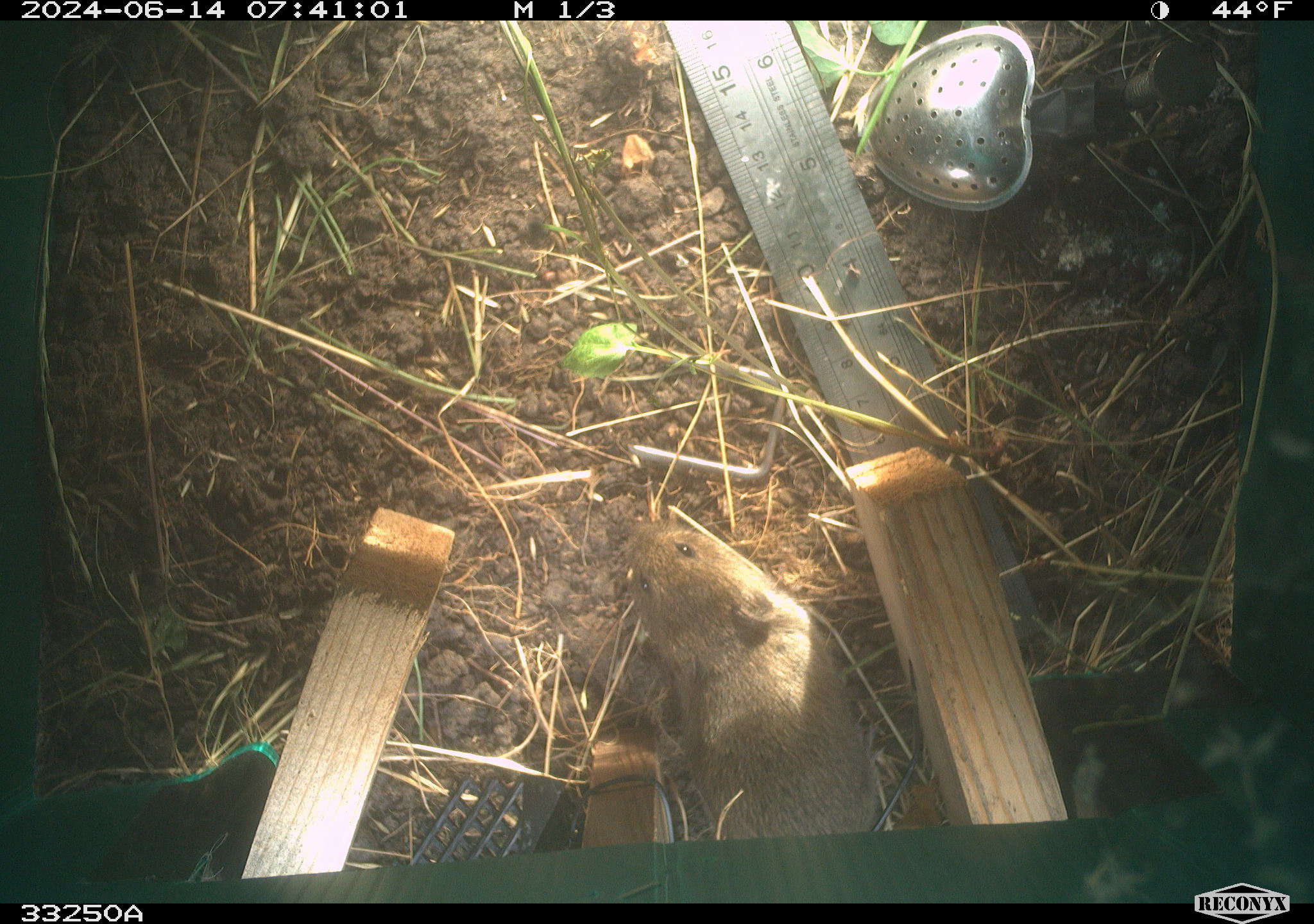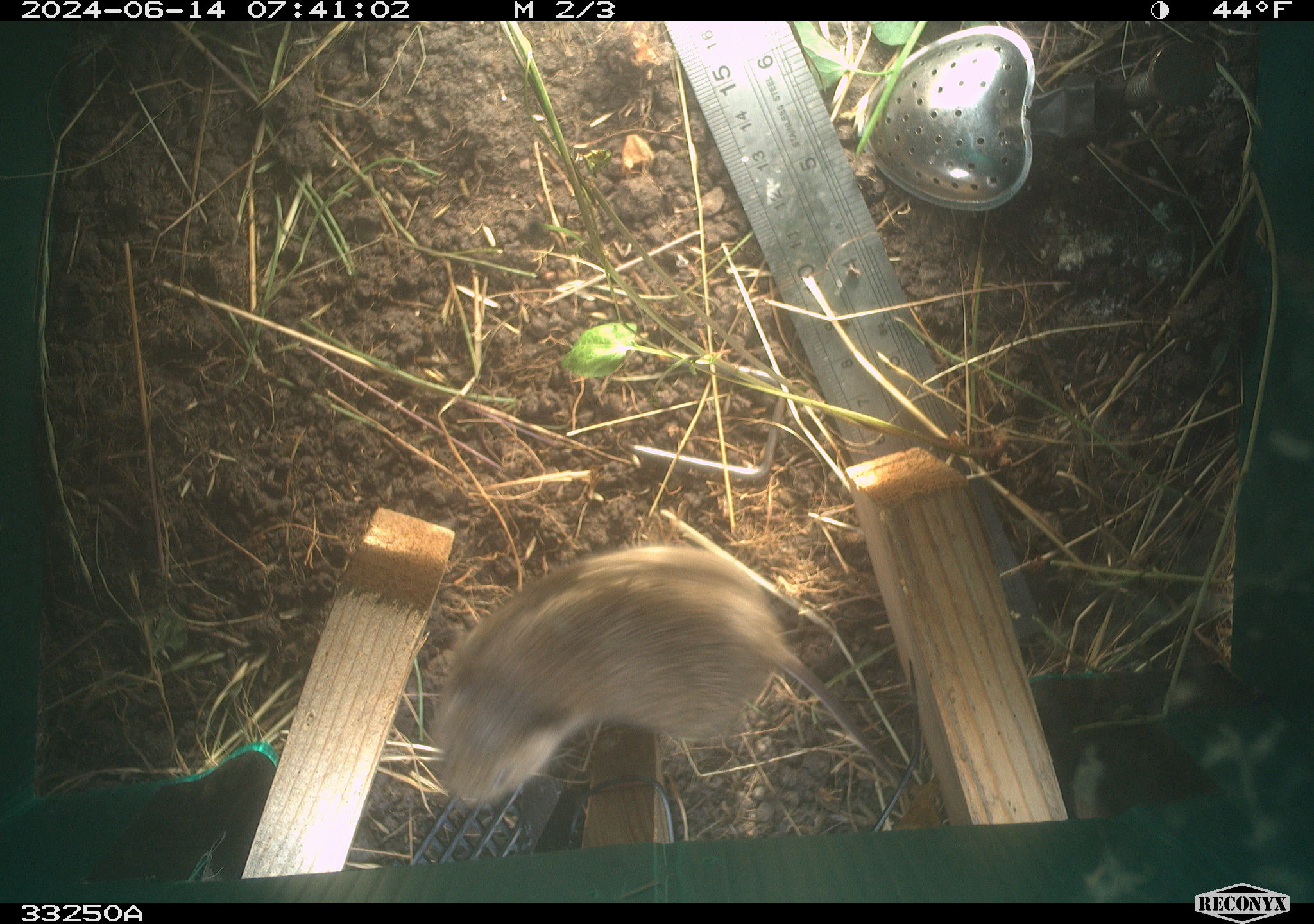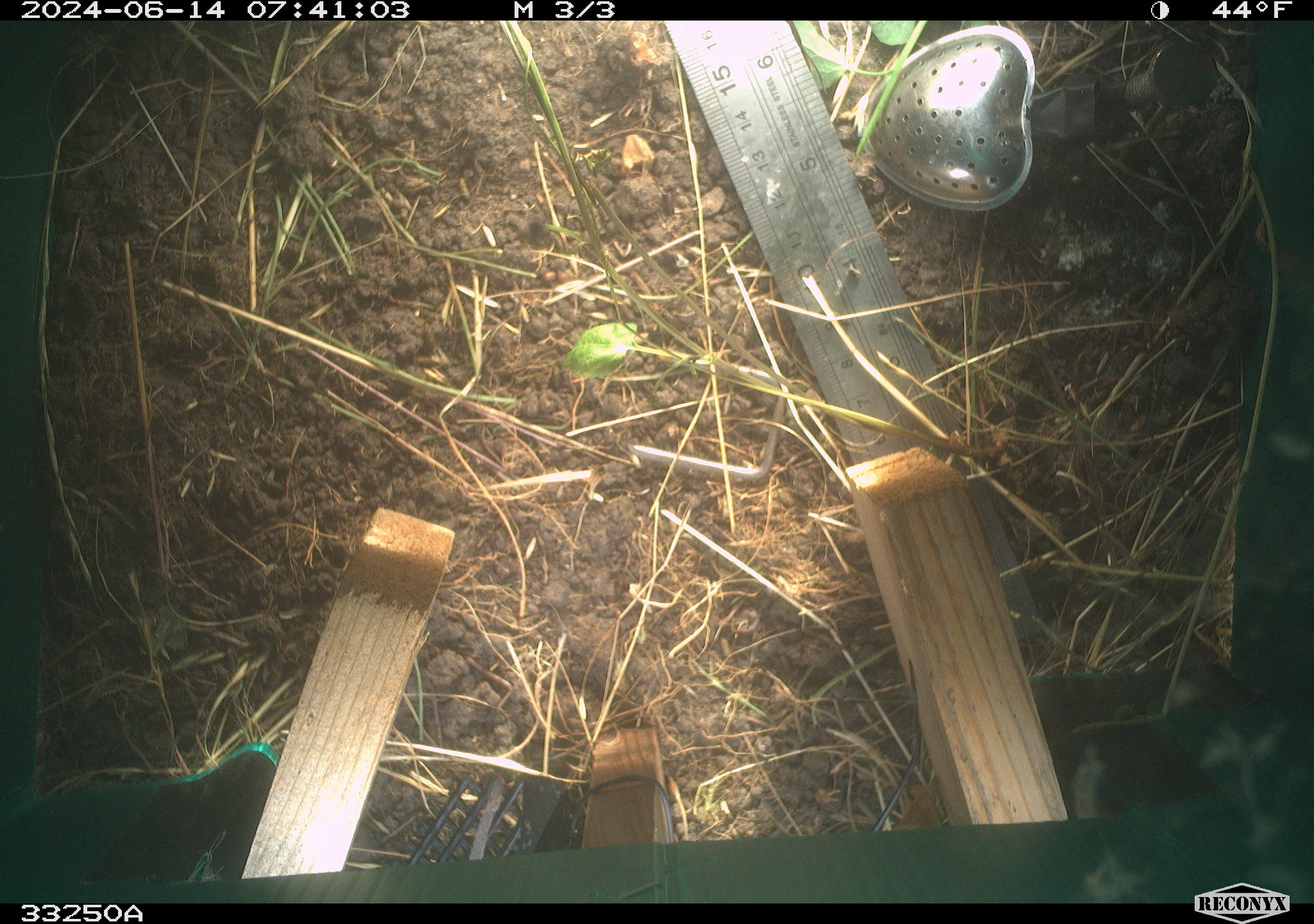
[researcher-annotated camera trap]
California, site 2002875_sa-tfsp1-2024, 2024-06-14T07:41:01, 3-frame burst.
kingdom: Animalia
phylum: Chordata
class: Mammalia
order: Rodentia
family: Cricetidae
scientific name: Arvicolinae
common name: voles, lemmings, and muskrats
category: arvicolinae subfamily